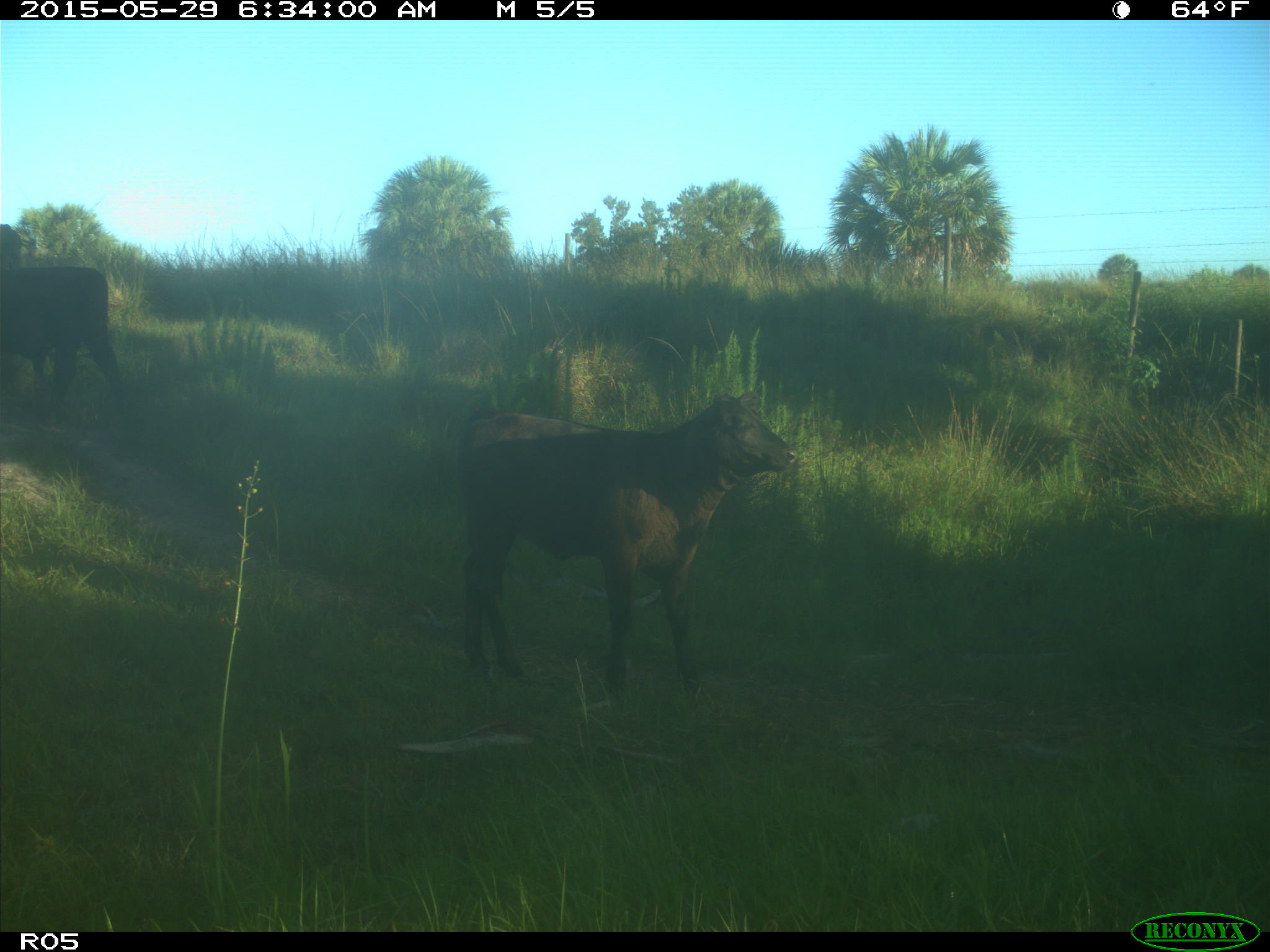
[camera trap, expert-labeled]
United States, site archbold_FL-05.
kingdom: Animalia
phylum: Chordata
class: Mammalia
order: Artiodactyla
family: Bovidae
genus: Bos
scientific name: Bos taurus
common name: domestic cow